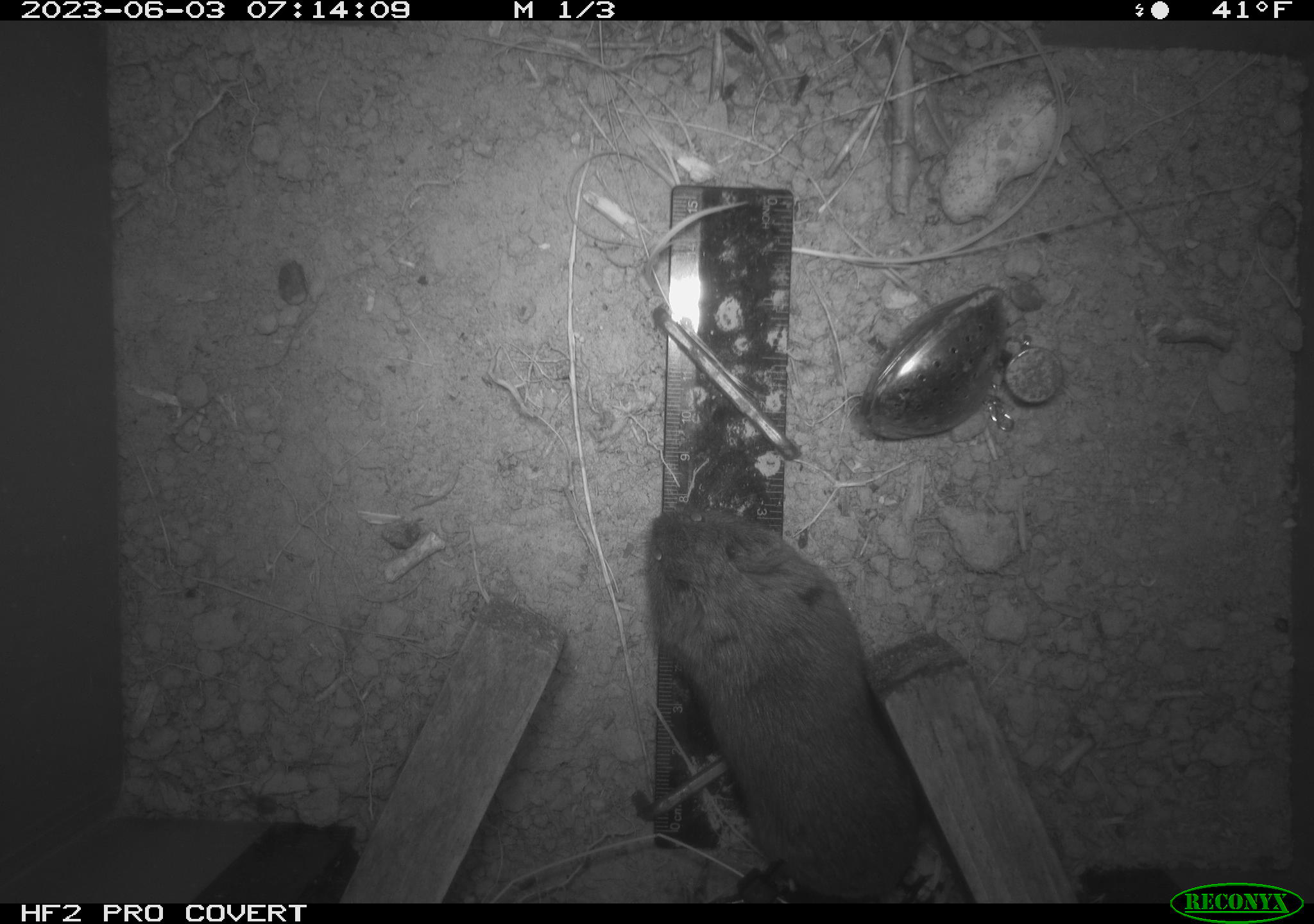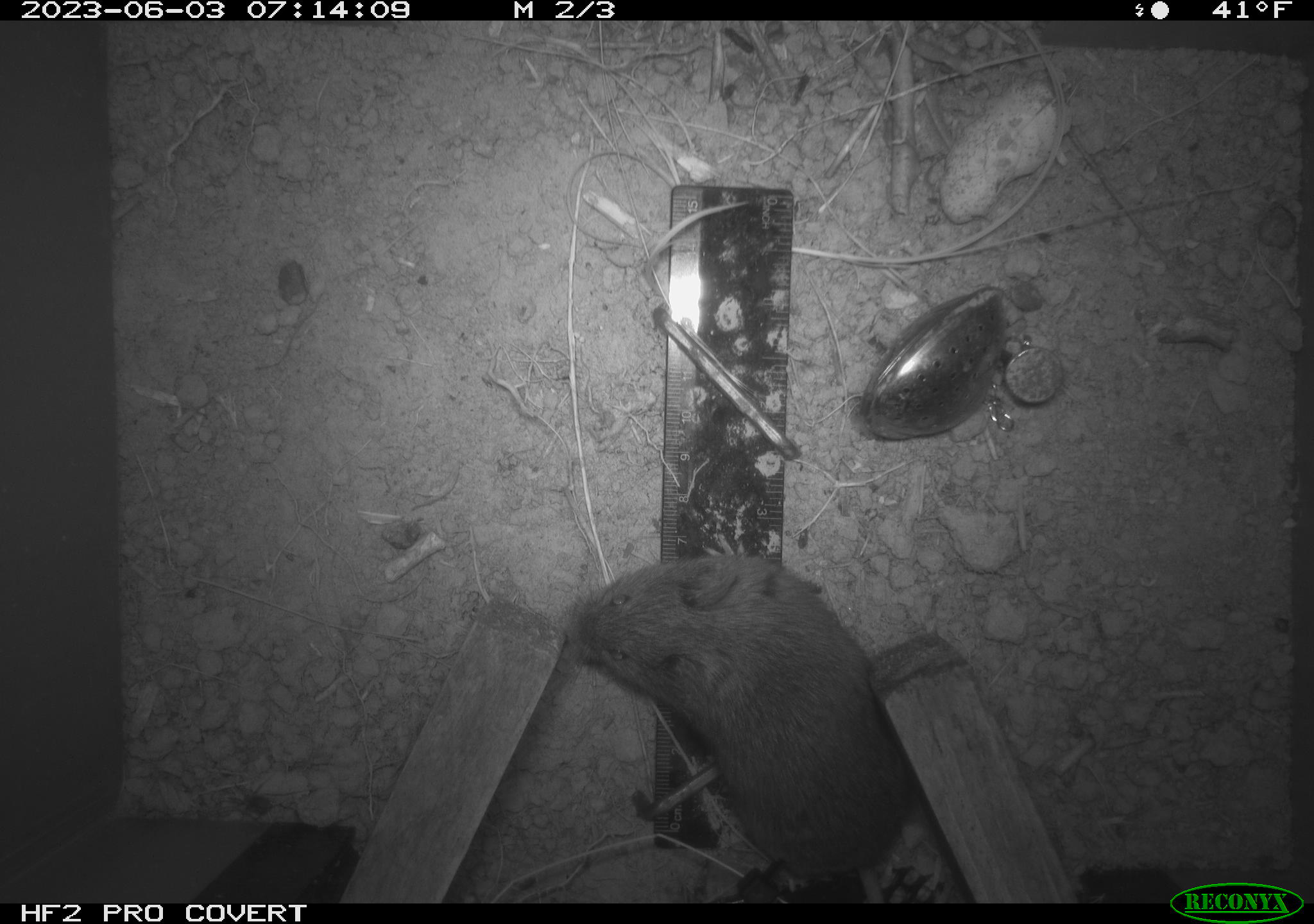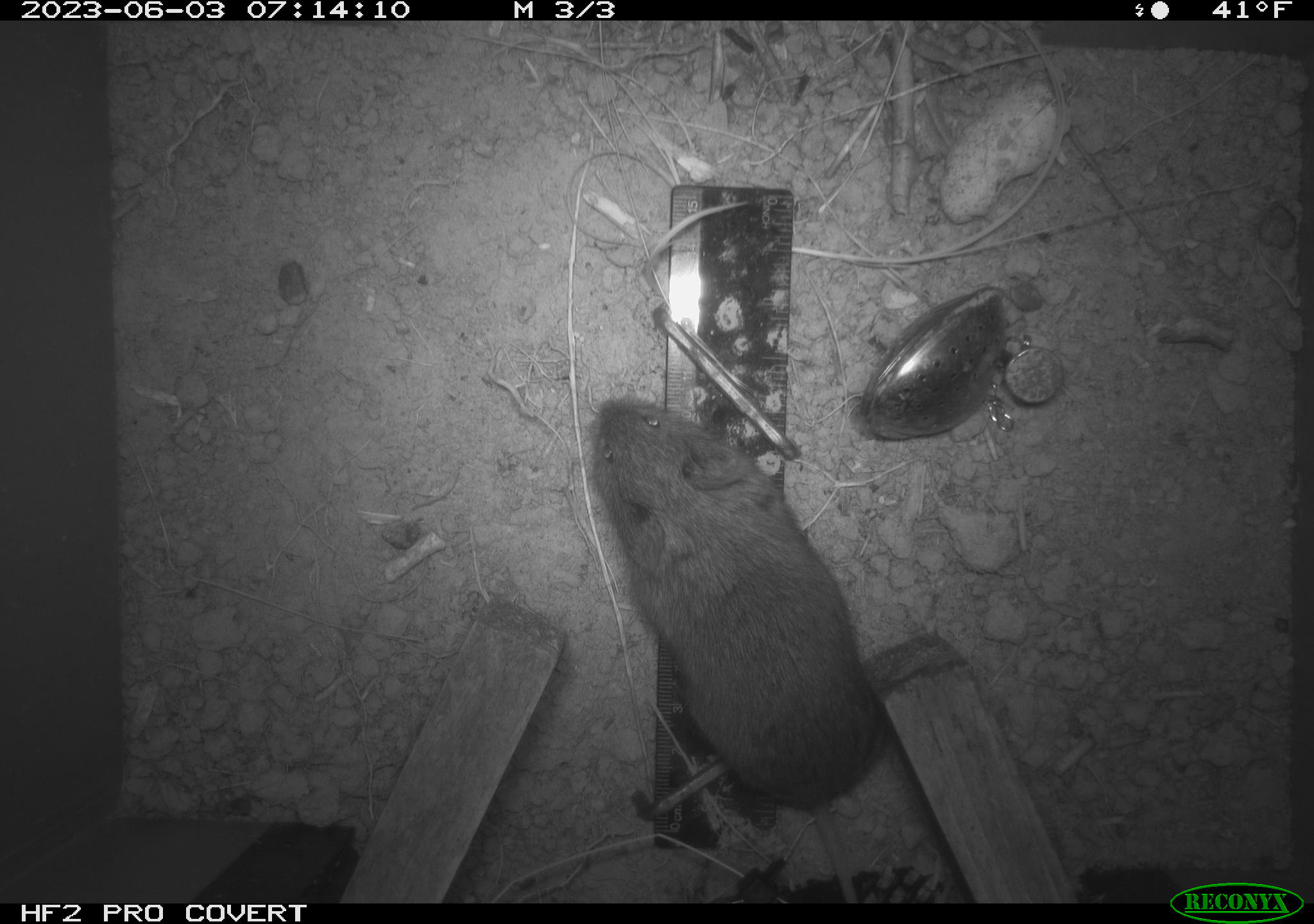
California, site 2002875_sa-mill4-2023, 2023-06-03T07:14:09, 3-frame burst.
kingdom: Animalia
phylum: Chordata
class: Mammalia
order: Rodentia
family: Cricetidae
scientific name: Arvicolinae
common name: voles, lemmings, and muskrats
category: arvicolinae subfamily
Arvicolinae subfamily (voles, lemmings, and muskrats) (Arvicolinae).